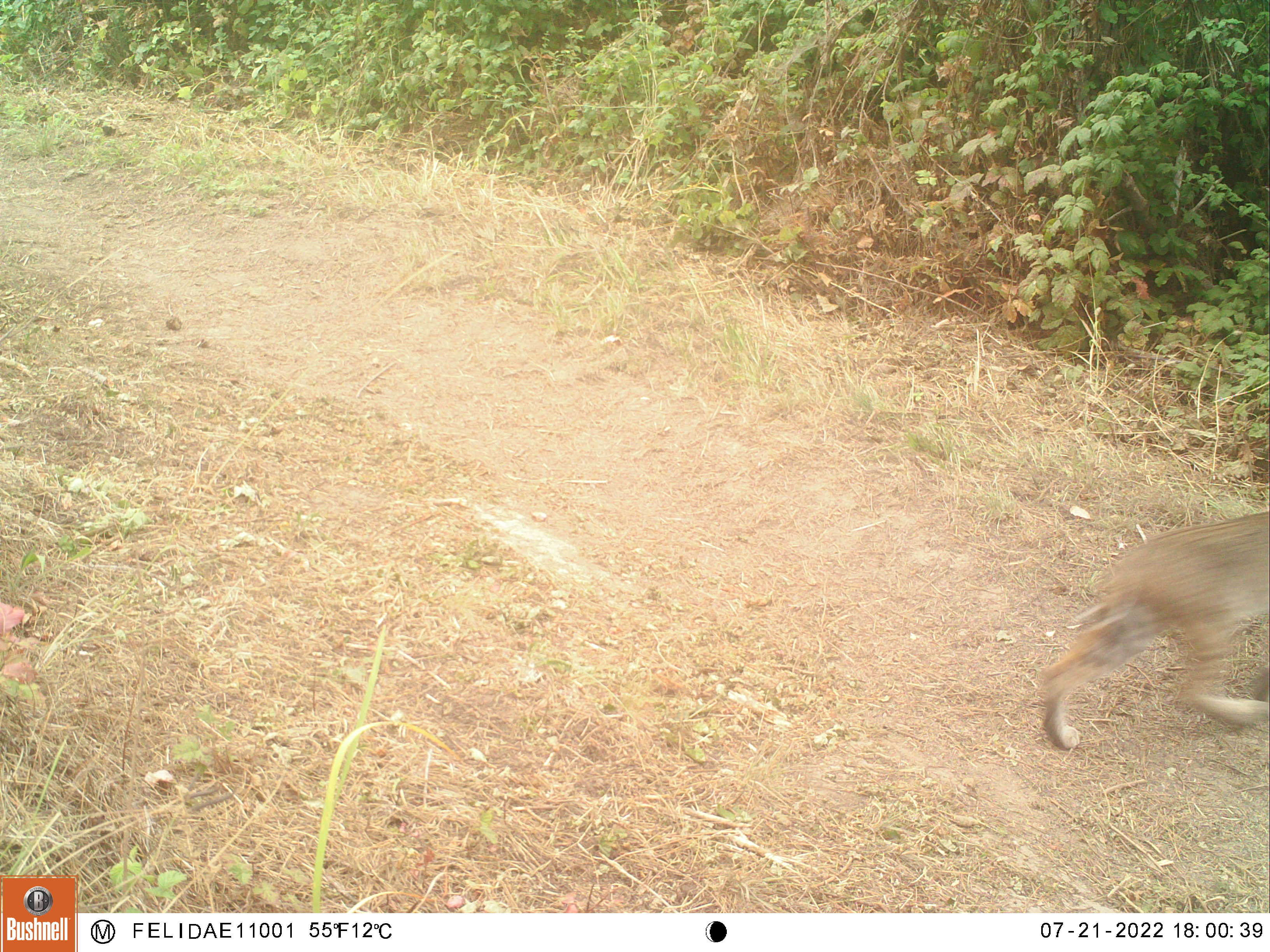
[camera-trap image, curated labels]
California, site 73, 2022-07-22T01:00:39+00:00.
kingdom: Animalia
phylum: Chordata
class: Mammalia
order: Carnivora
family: Felidae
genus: Lynx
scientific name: Lynx rufus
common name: bobcat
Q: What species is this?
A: Bobcat (Lynx rufus).